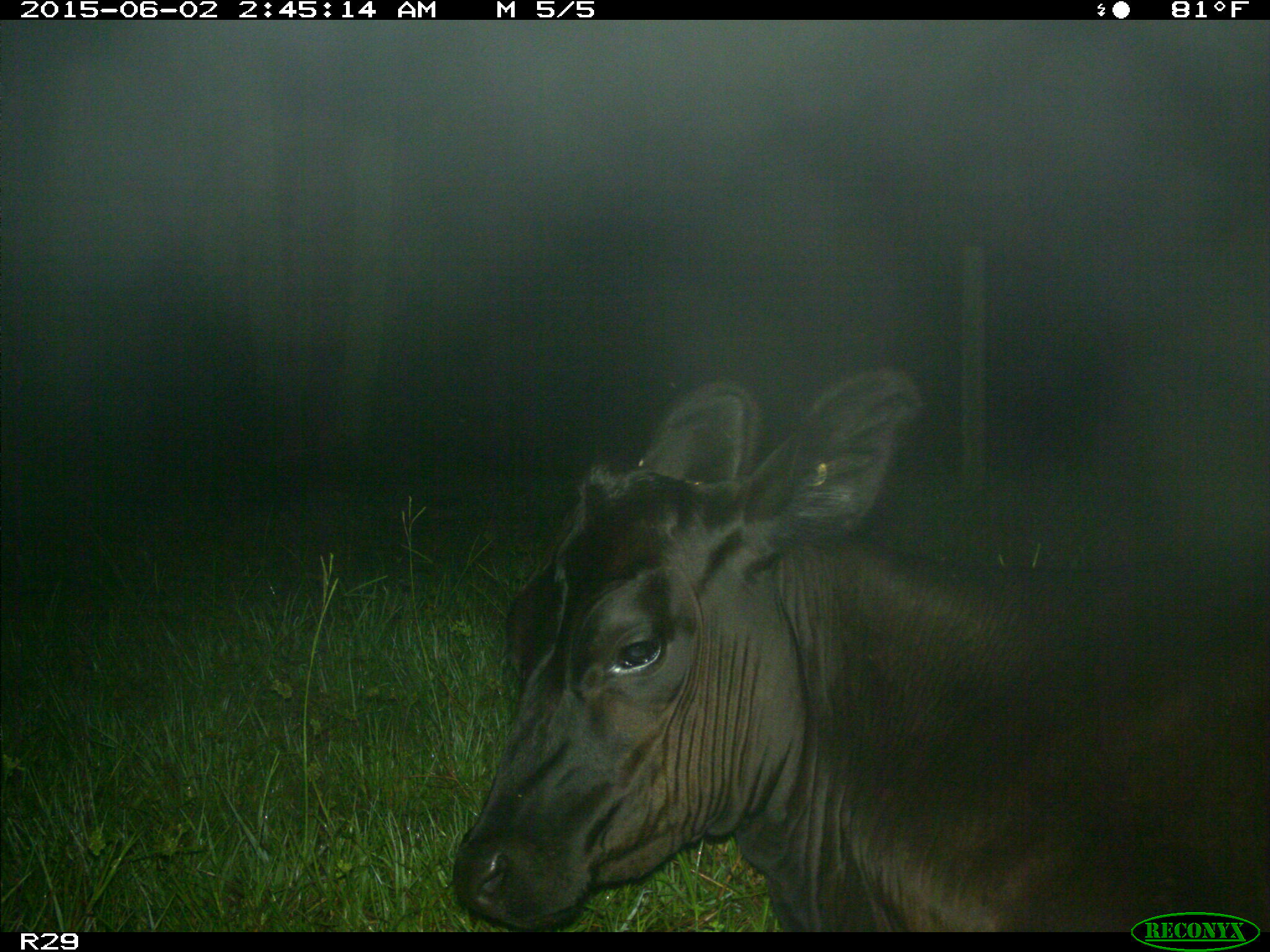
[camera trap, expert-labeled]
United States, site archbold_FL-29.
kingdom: Animalia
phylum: Chordata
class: Mammalia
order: Artiodactyla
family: Bovidae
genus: Bos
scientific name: Bos taurus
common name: domestic cow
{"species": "Bos taurus (domestic cow)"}